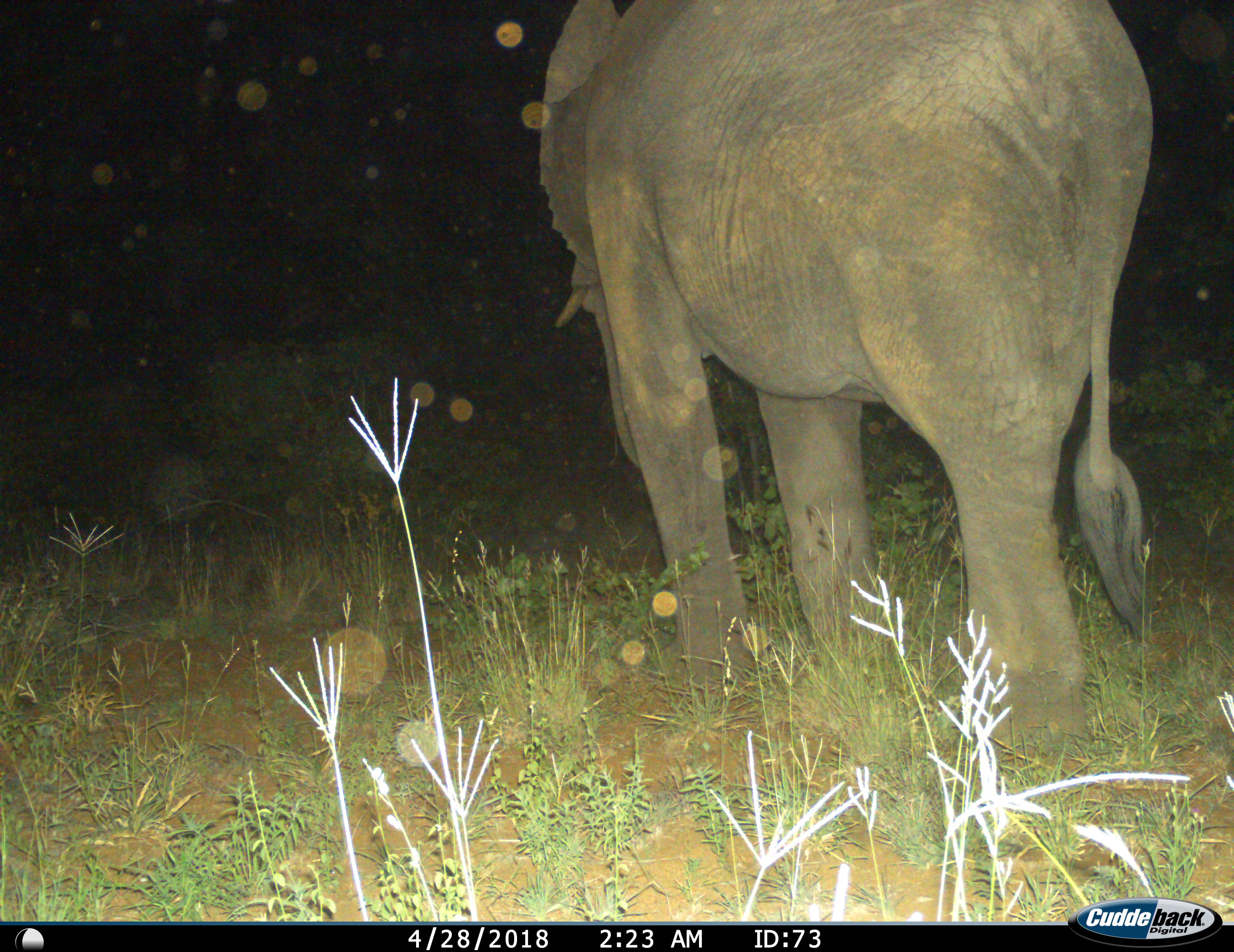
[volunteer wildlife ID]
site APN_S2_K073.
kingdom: Animalia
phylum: Chordata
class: Mammalia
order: Proboscidea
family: Elephantidae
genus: Loxodonta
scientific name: Loxodonta africana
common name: african bush elephant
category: elephant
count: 1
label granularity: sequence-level